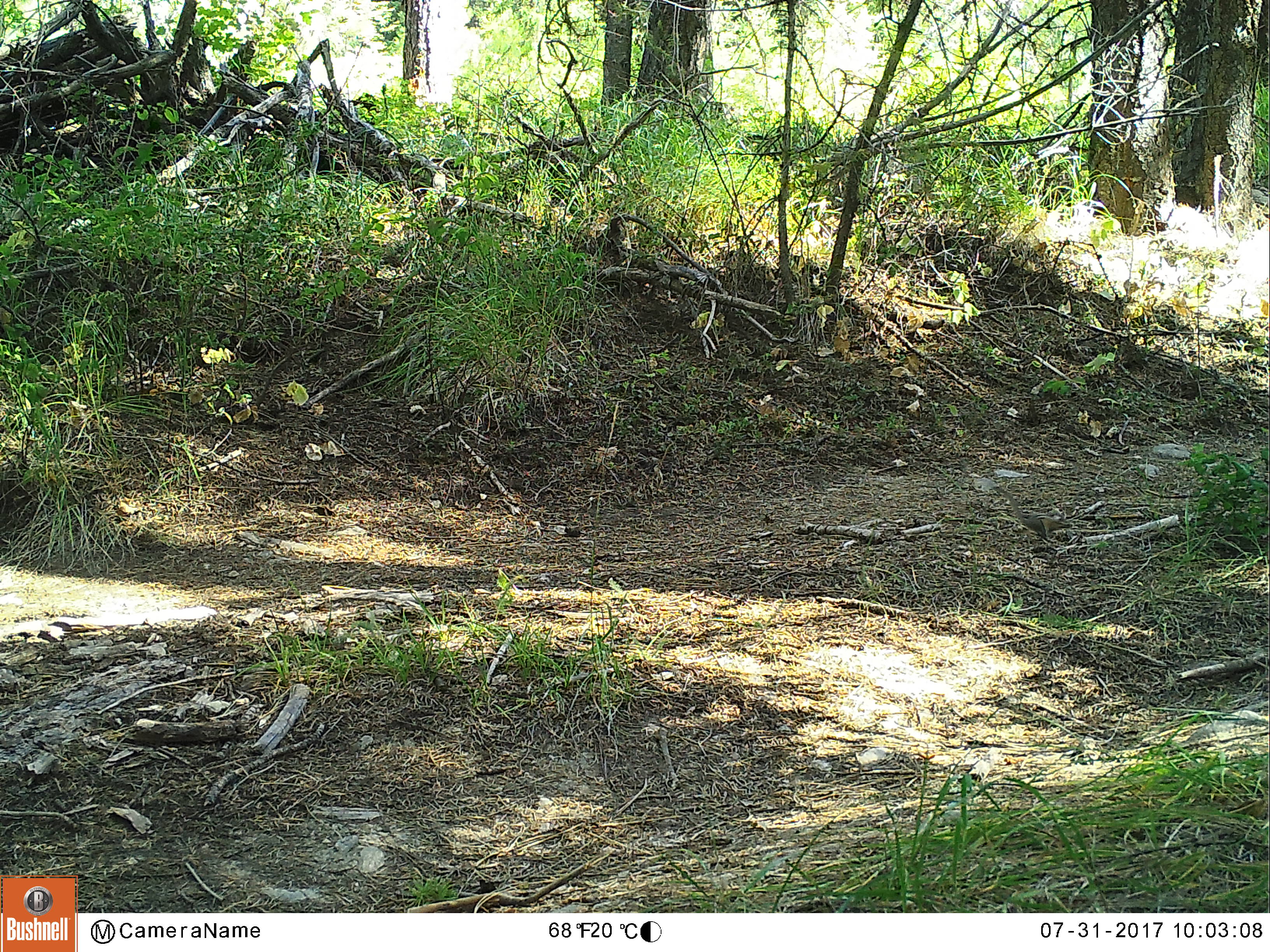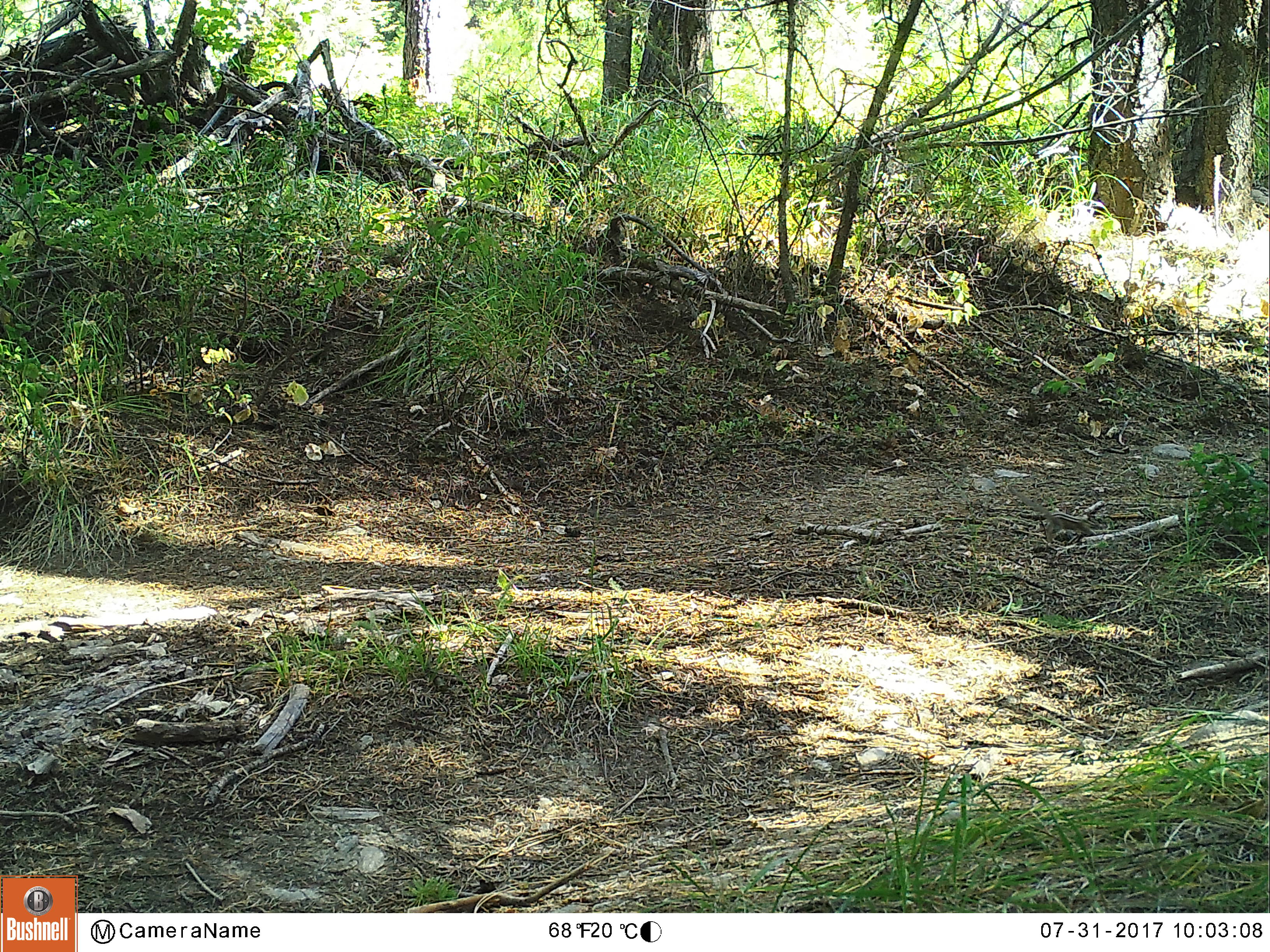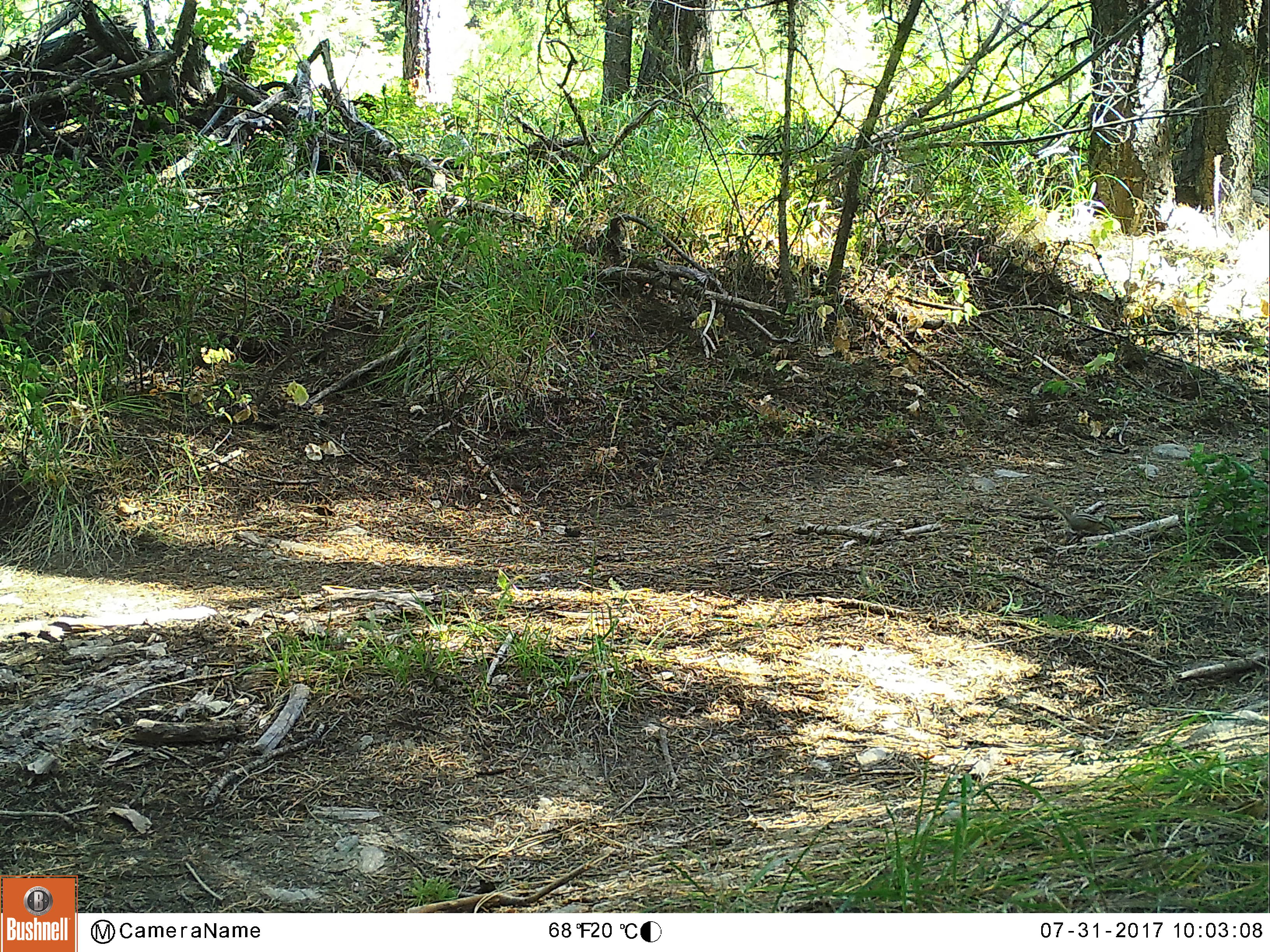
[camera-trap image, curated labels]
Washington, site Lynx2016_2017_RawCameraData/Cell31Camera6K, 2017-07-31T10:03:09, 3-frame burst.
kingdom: Animalia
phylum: Chordata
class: Mammalia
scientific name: Mammalia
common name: small mammal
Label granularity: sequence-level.